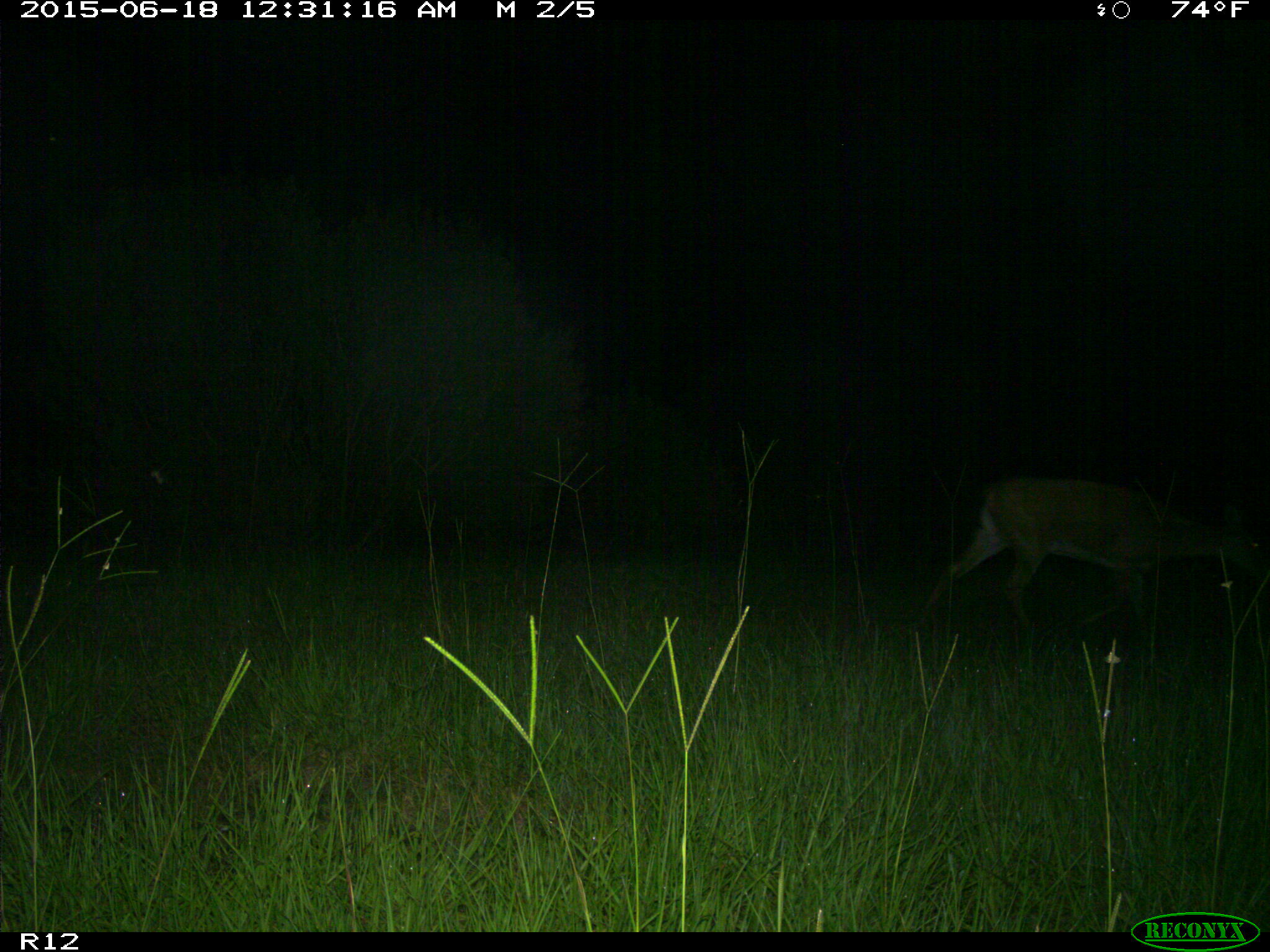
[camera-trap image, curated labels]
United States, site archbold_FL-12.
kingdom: Animalia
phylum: Chordata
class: Mammalia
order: Artiodactyla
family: Cervidae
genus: Odocoileus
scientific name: Odocoileus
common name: deer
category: unidentified deer